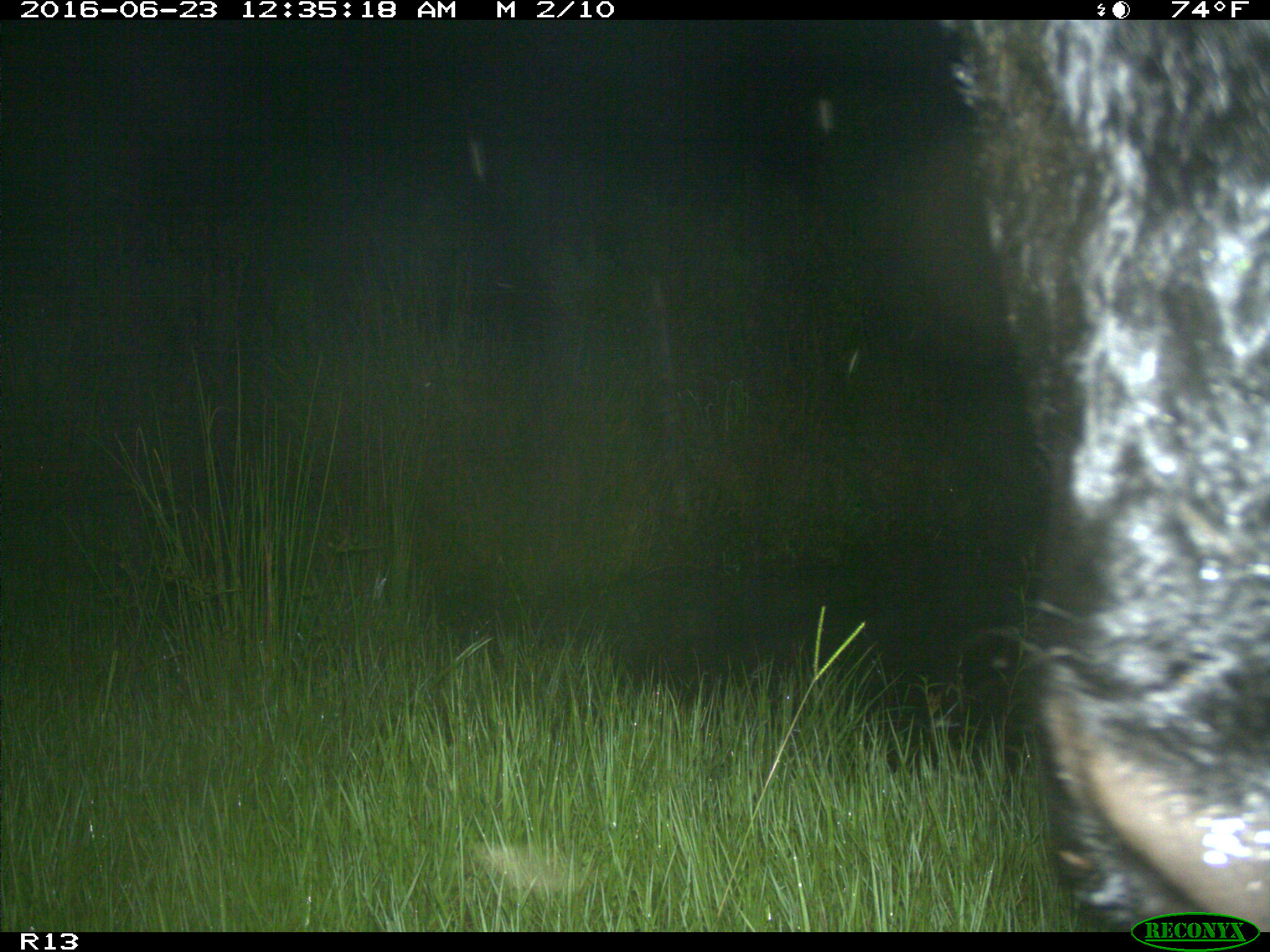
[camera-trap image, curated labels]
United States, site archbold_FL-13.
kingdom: Animalia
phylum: Chordata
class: Mammalia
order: Artiodactyla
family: Bovidae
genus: Bos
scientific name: Bos taurus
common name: domestic cow